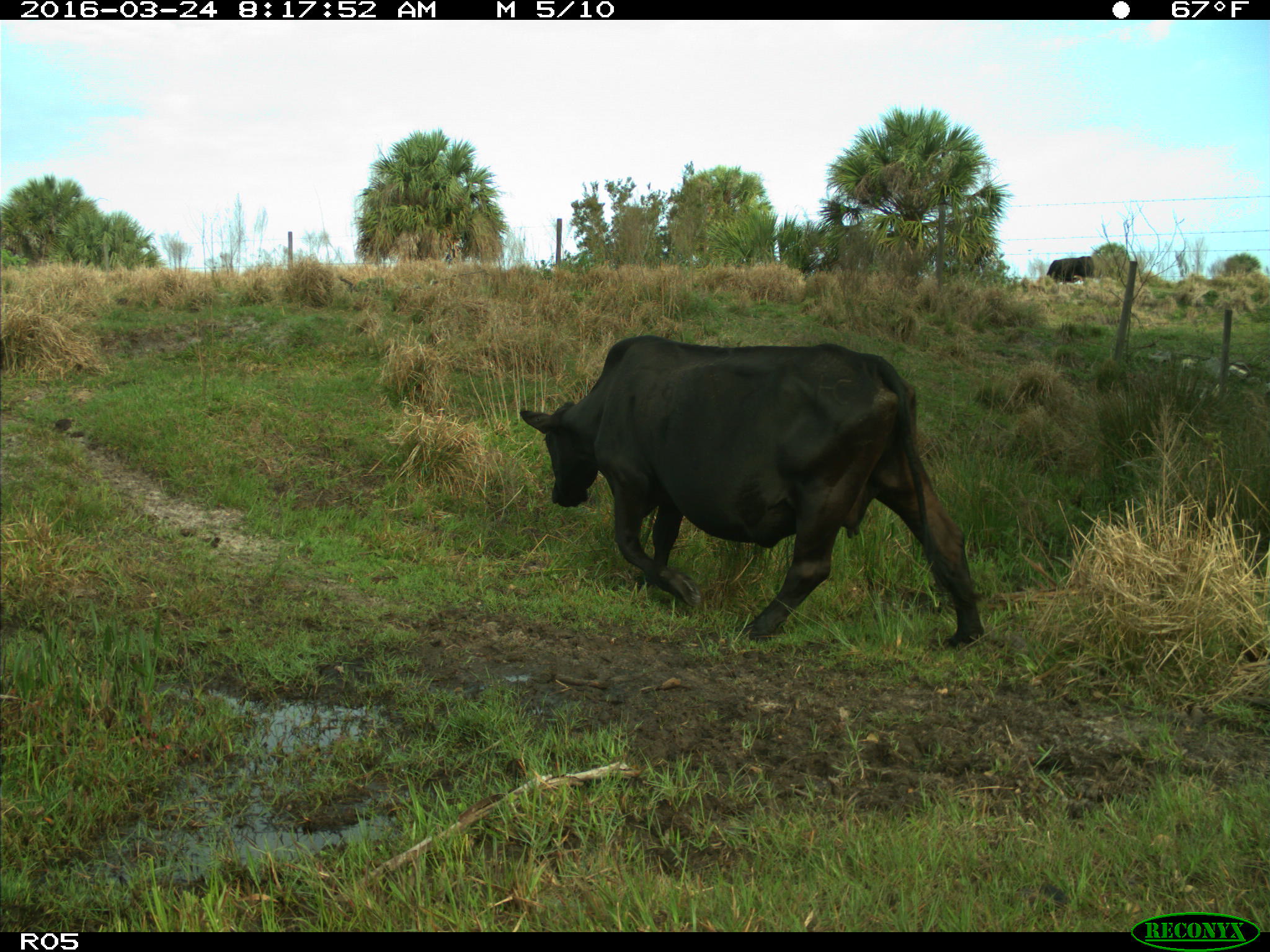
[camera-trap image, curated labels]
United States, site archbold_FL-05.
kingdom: Animalia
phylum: Chordata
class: Mammalia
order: Artiodactyla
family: Bovidae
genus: Bos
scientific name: Bos taurus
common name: domestic cow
Bos taurus (domestic cow).